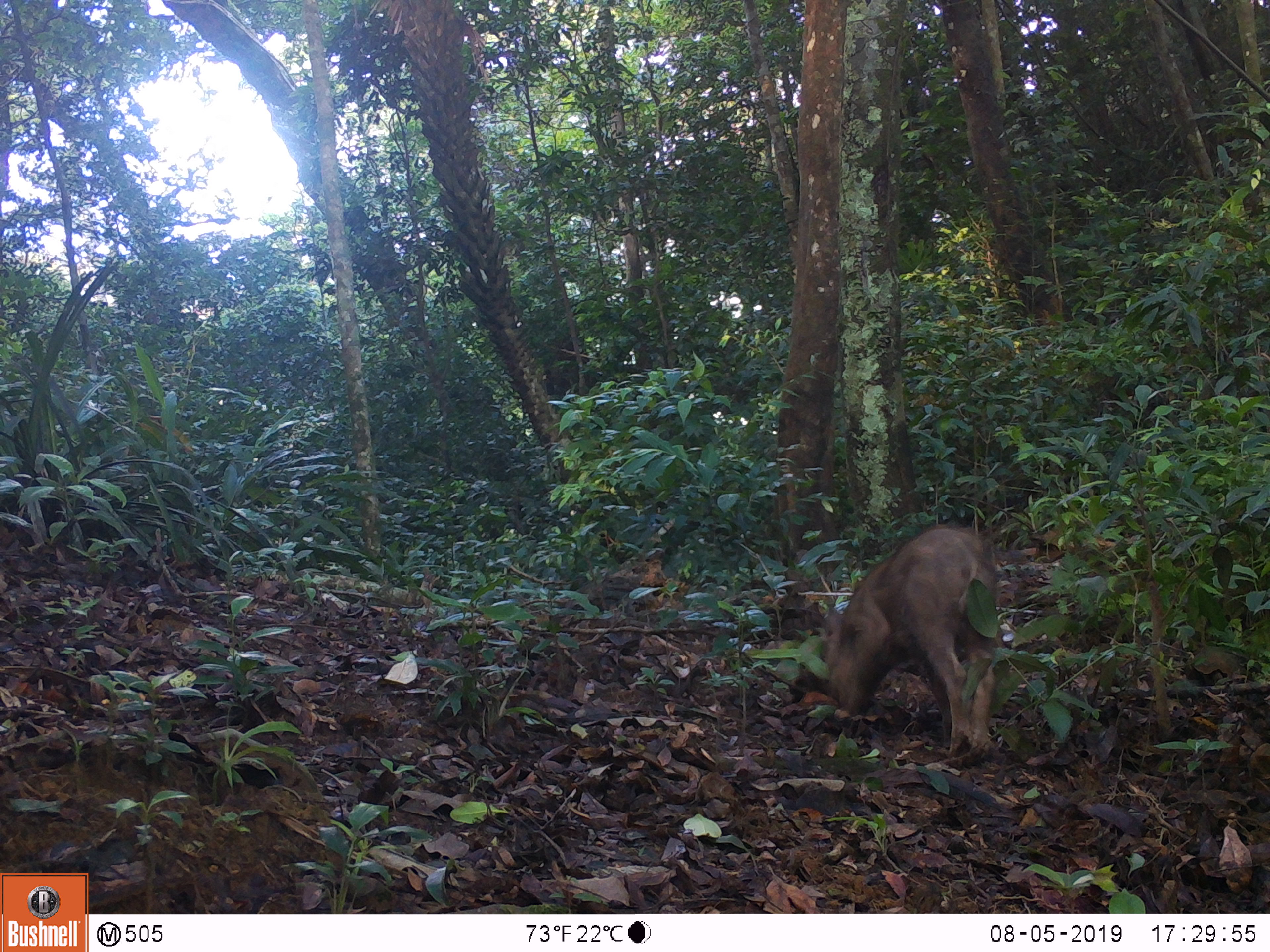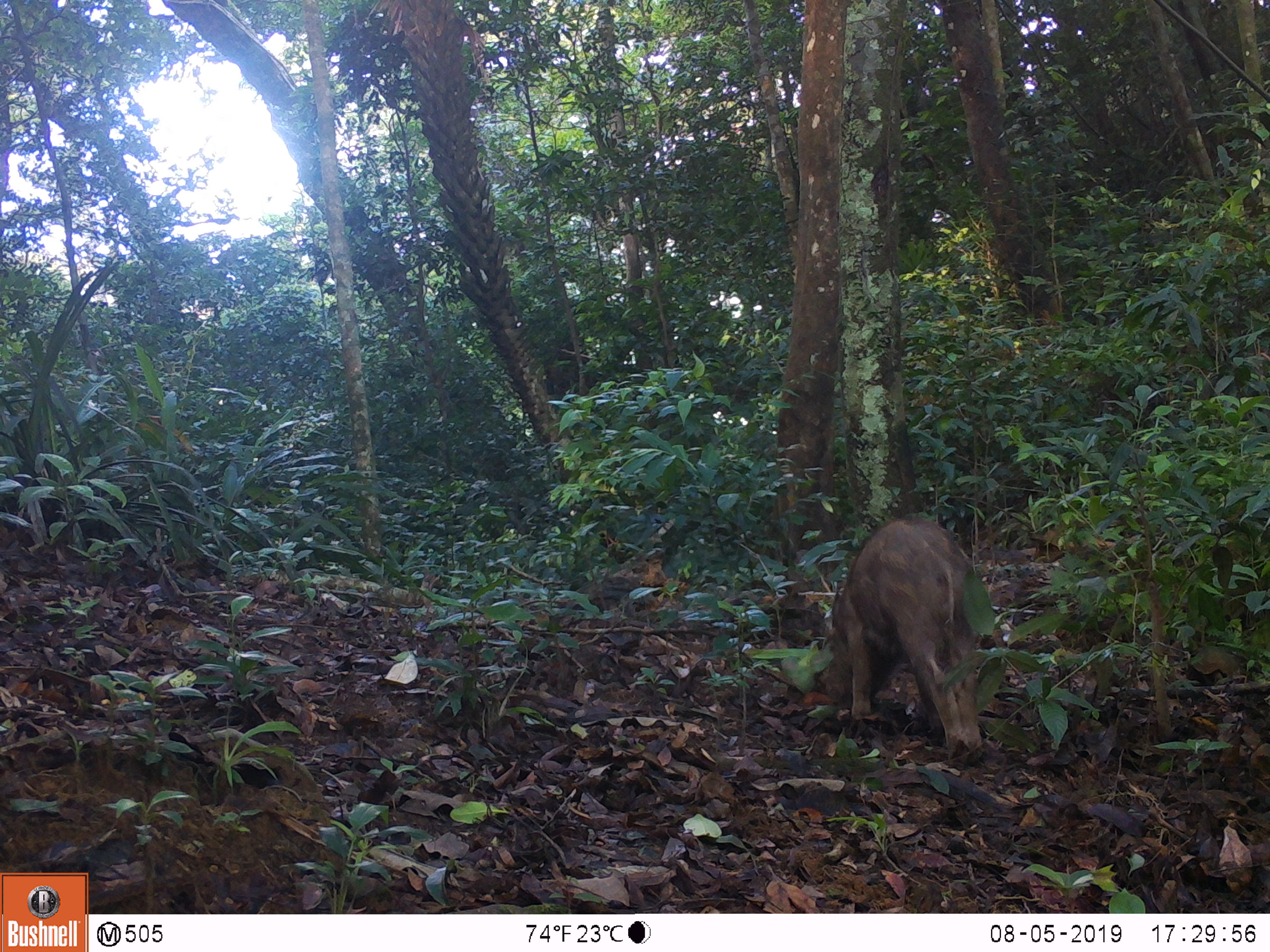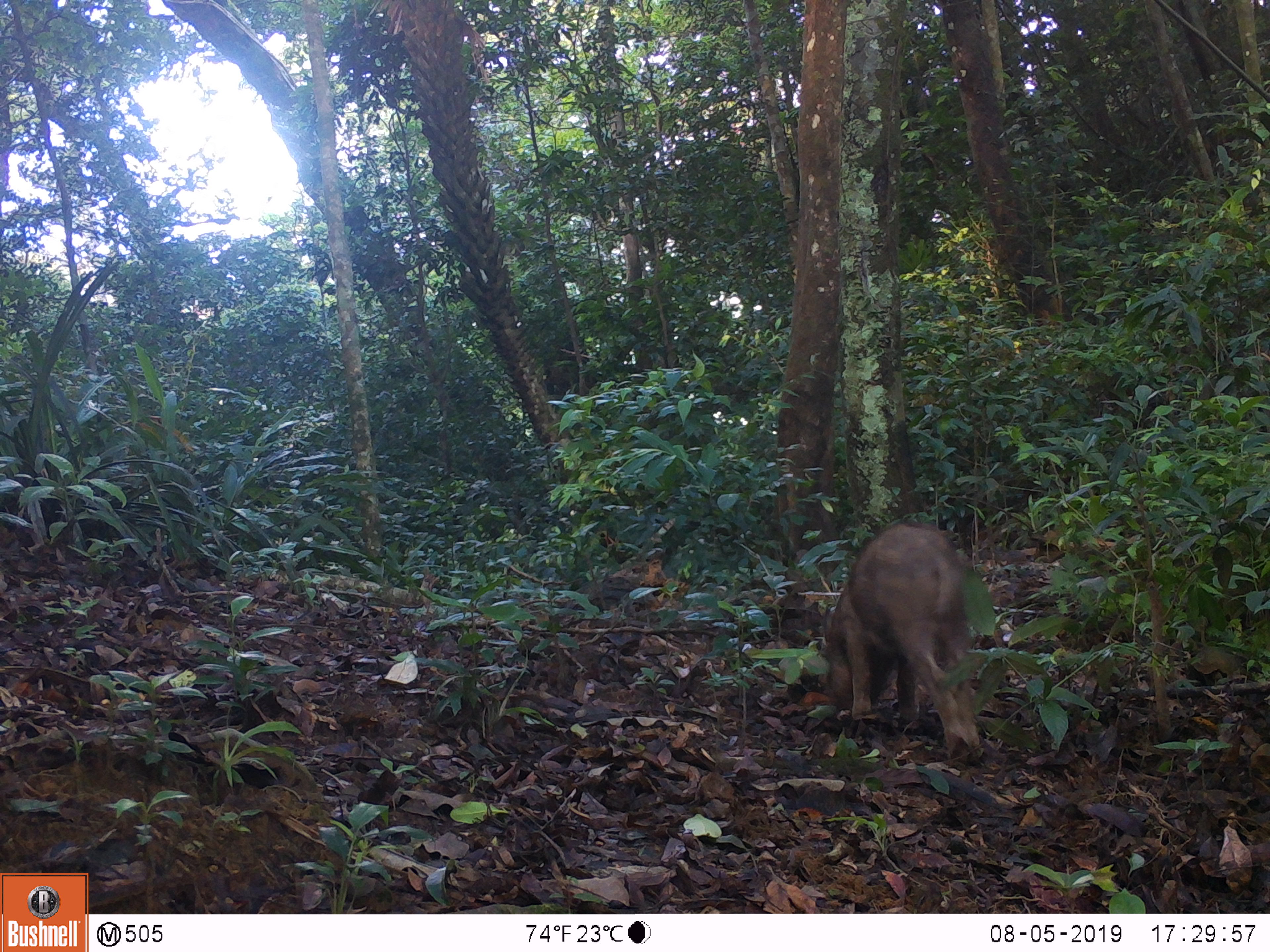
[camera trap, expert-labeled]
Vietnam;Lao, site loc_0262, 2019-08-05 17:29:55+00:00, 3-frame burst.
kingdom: Animalia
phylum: Chordata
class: Mammalia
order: Artiodactyla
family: Suidae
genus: Sus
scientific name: Sus scrofa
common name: eurasian wild pig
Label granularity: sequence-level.